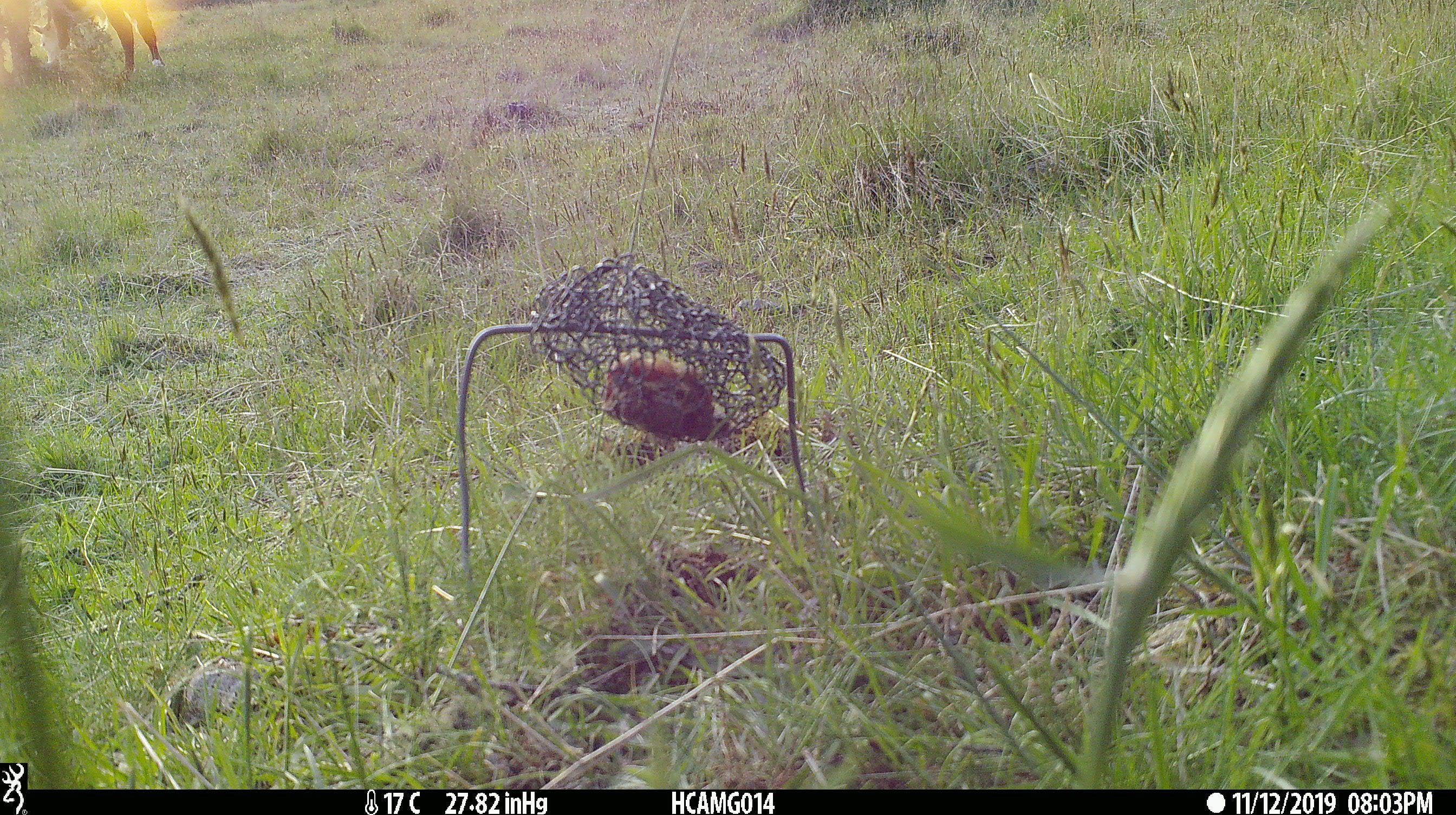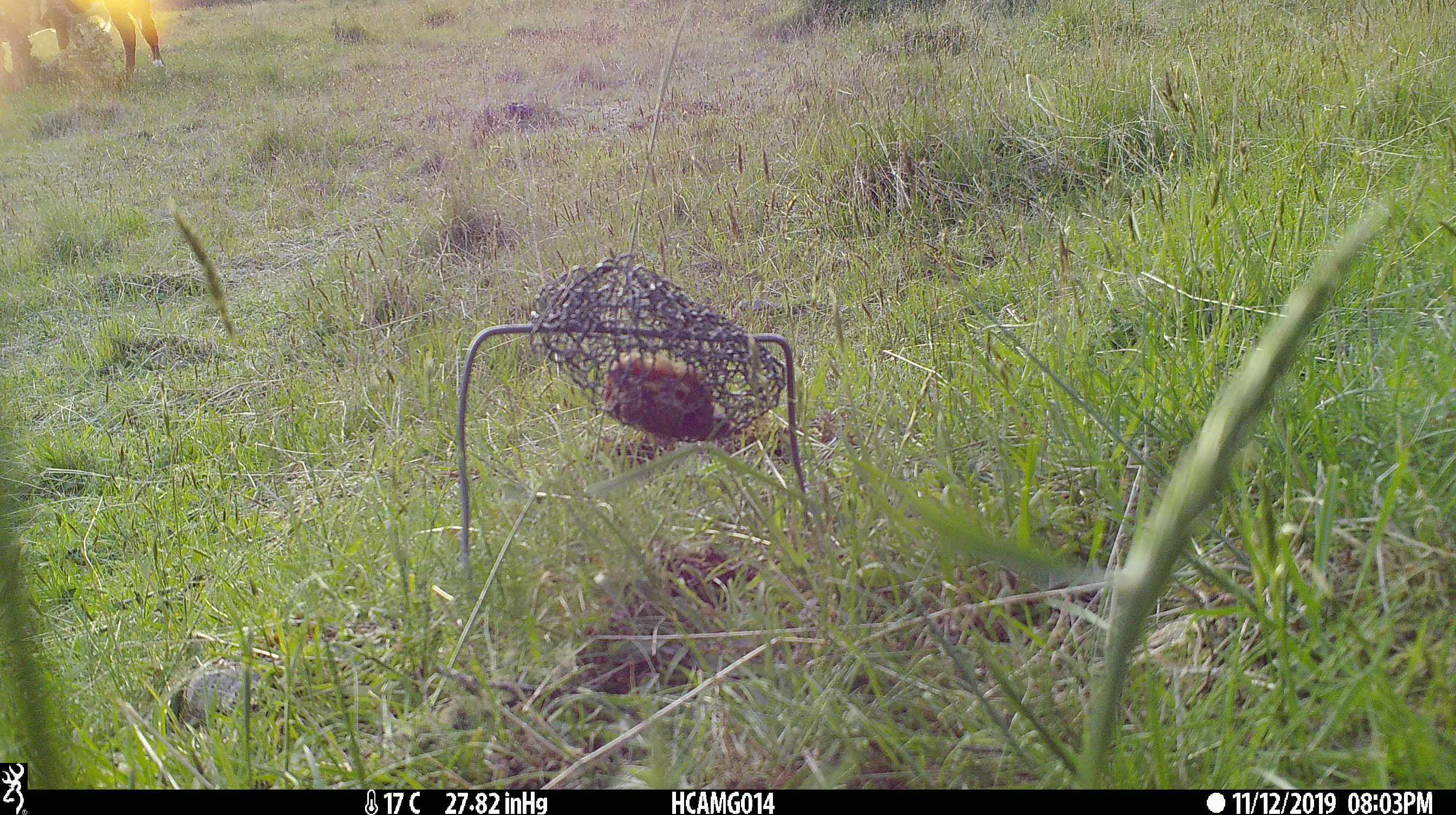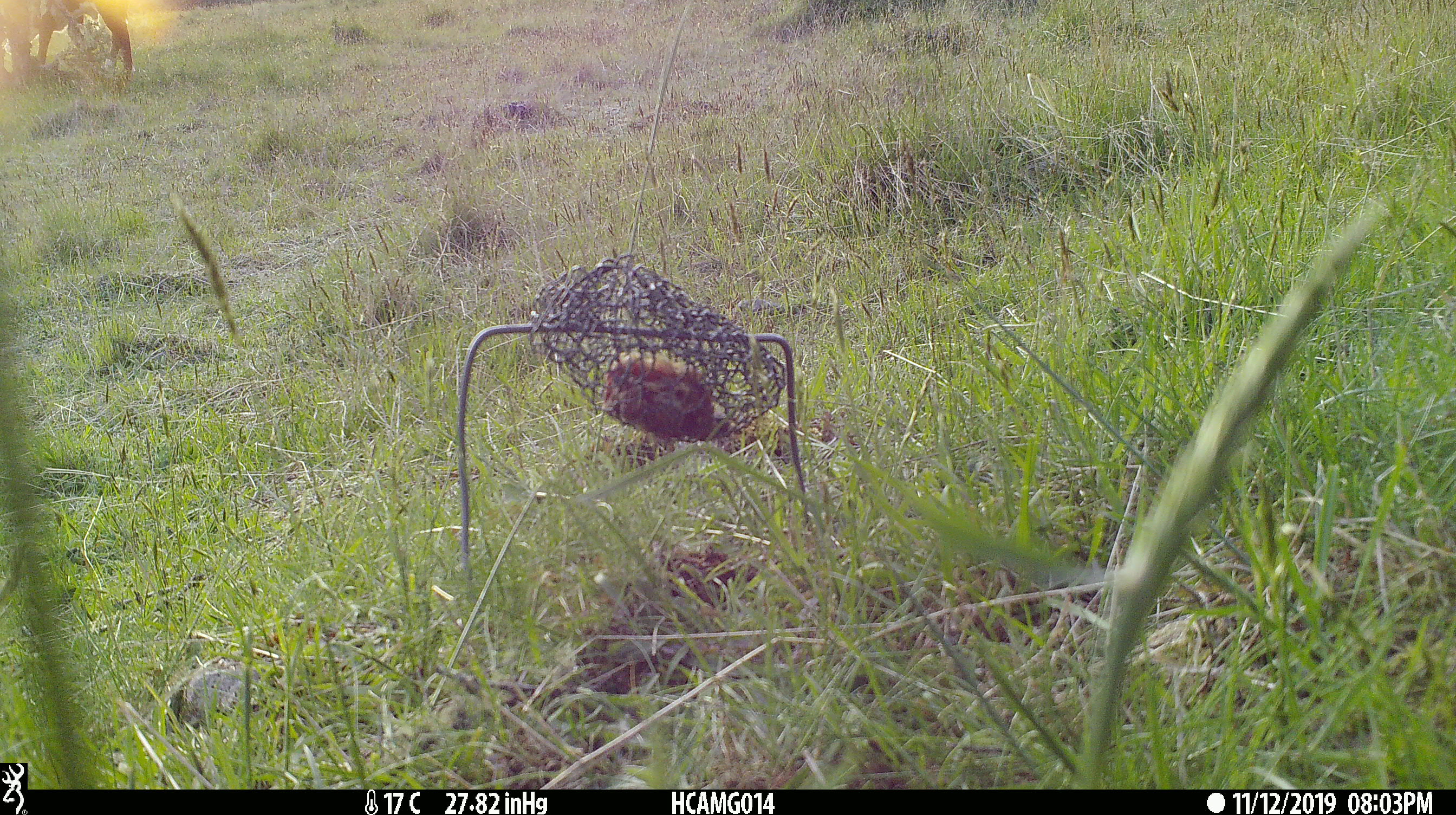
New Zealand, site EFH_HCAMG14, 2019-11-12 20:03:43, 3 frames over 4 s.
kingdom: Animalia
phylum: Chordata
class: Mammalia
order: Artiodactyla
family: Bovidae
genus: Bos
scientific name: Bos taurus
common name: domestic cow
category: cow